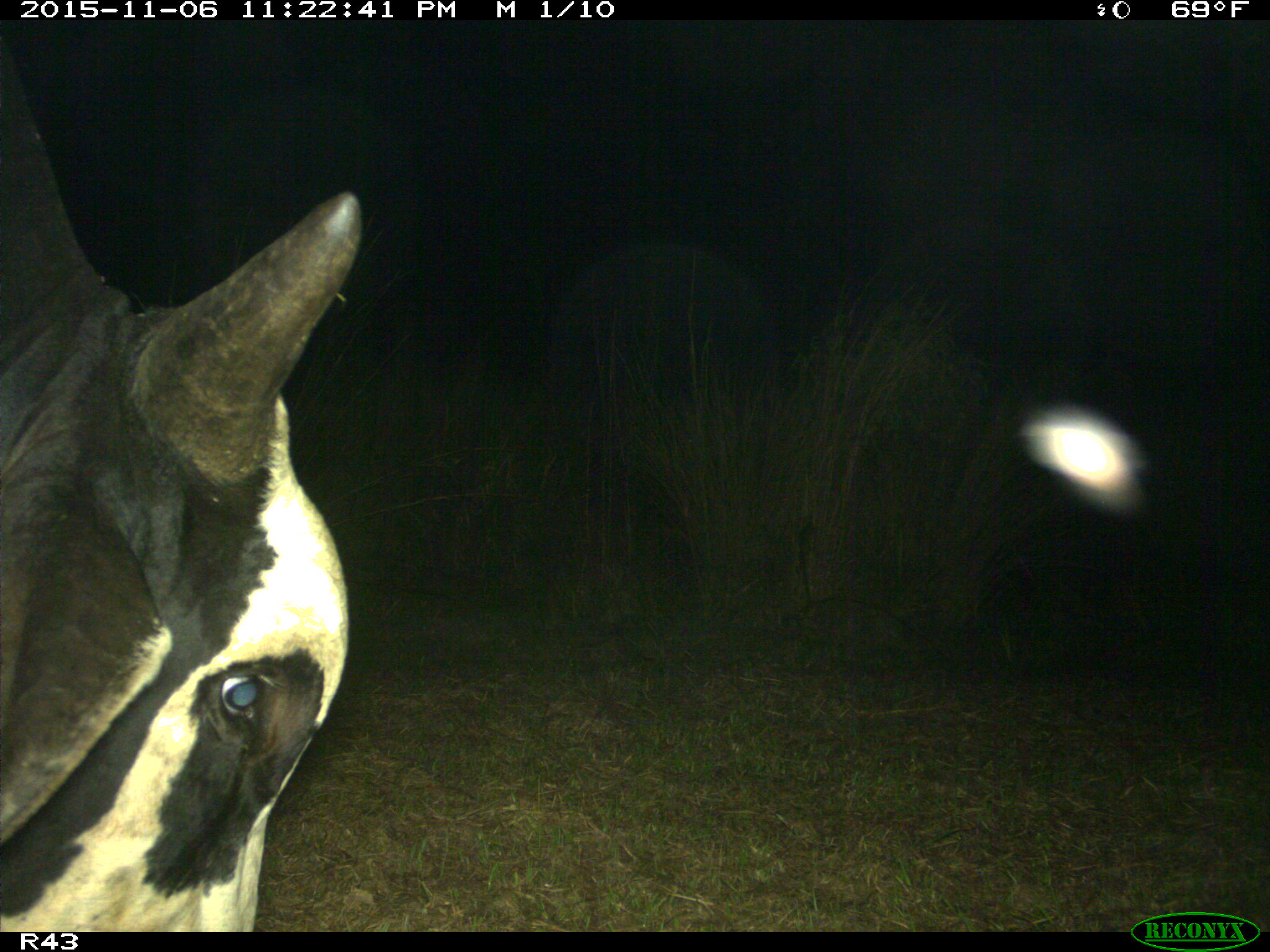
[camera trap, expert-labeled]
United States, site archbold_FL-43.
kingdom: Animalia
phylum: Chordata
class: Mammalia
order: Artiodactyla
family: Bovidae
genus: Bos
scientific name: Bos taurus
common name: domestic cow